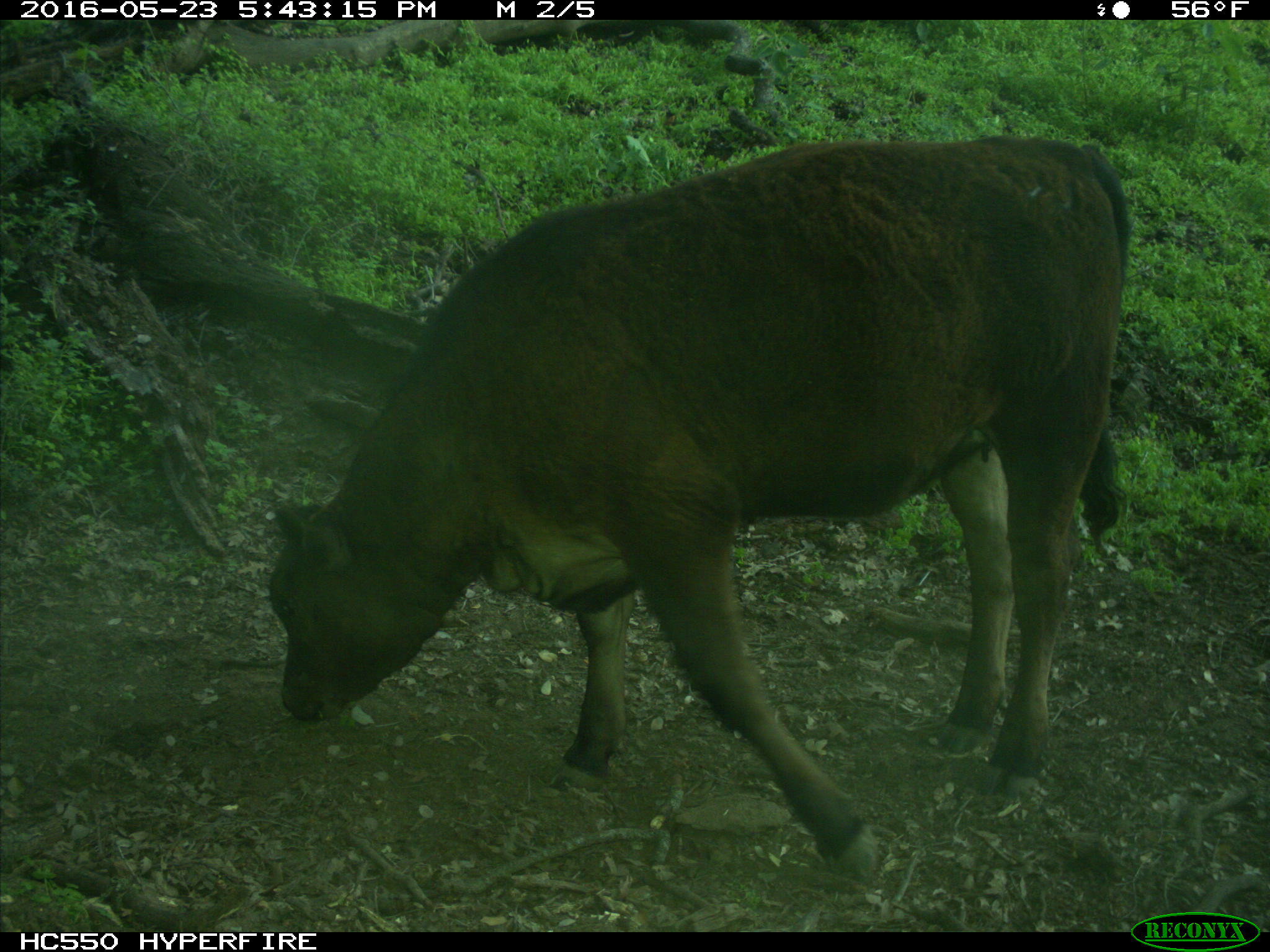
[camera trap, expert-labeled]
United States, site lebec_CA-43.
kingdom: Animalia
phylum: Chordata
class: Mammalia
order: Artiodactyla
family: Bovidae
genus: Bos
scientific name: Bos taurus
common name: domestic cow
Bos taurus (domestic cow).